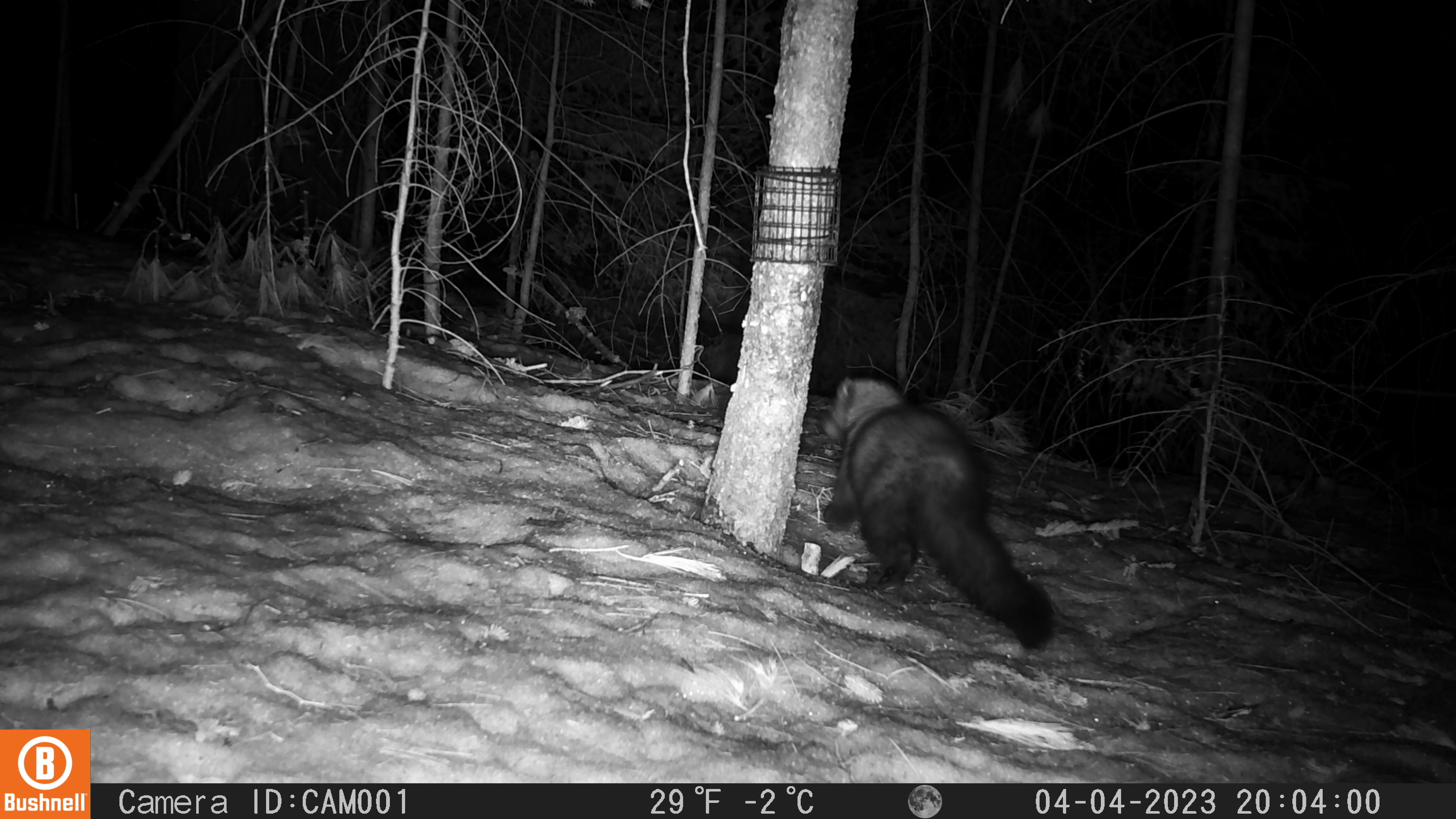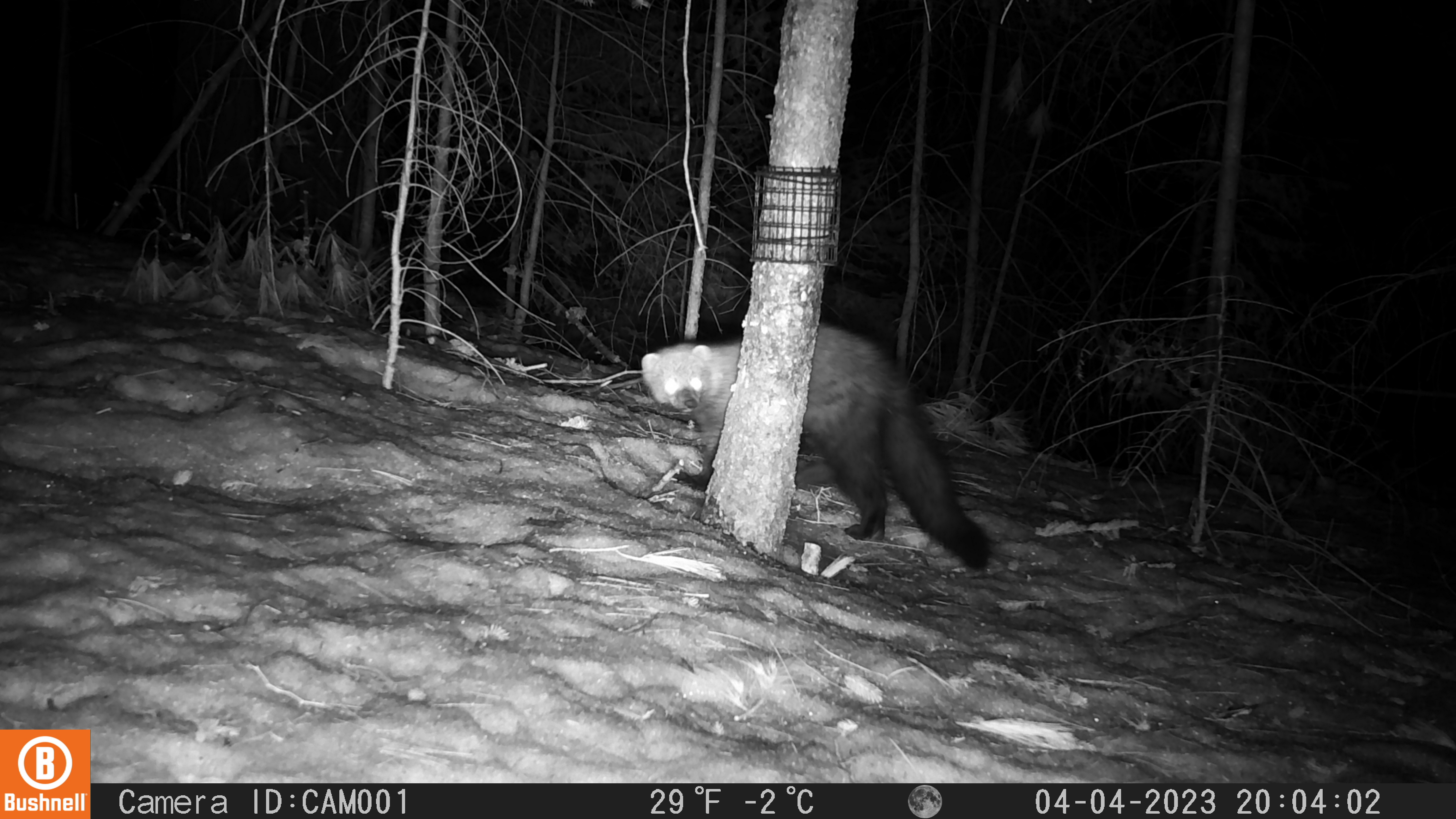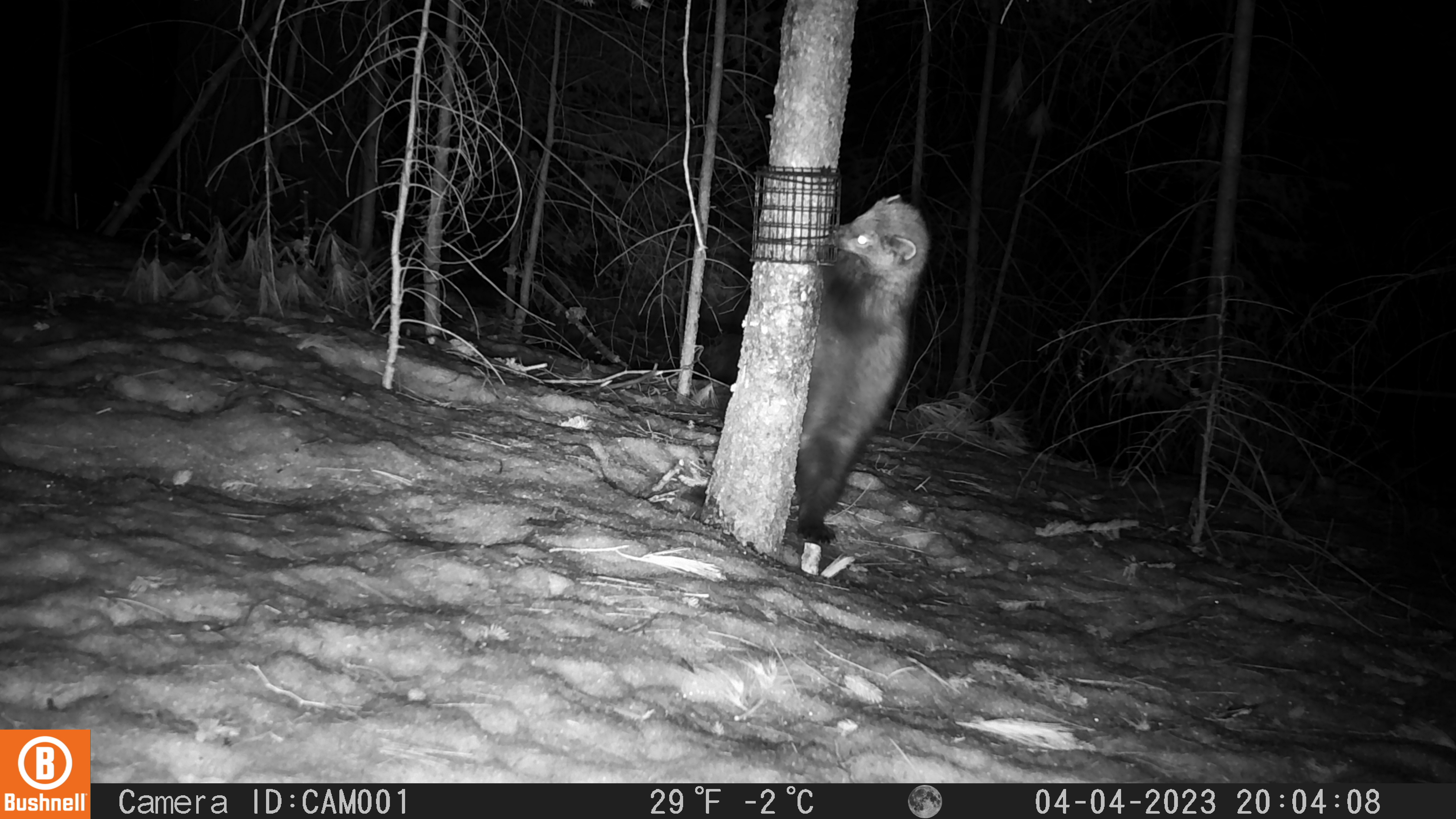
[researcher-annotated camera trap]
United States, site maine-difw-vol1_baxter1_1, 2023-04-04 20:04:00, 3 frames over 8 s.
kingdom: Animalia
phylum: Chordata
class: Mammalia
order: Carnivora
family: Mustelidae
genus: Pekania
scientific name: Pekania pennanti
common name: fisher